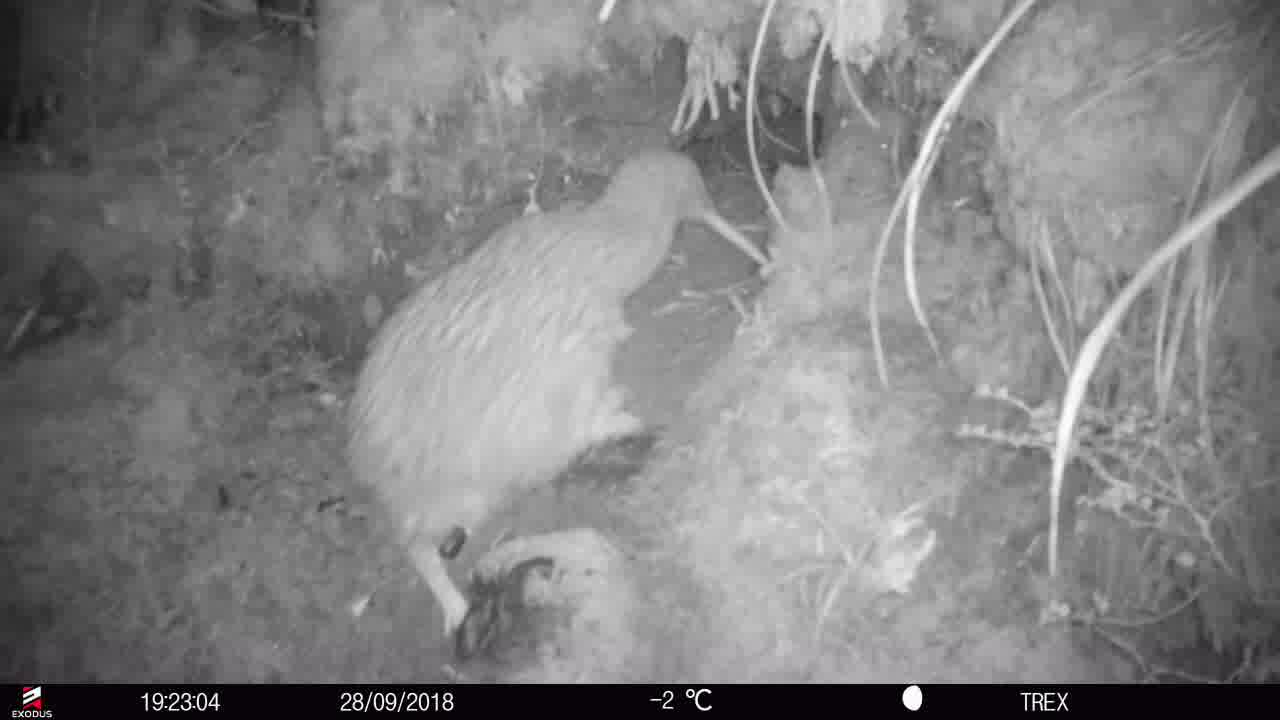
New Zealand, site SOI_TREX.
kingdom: Animalia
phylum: Chordata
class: Aves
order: Apterygiformes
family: Apterygidae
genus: Apteryx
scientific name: Apteryx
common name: kiwi